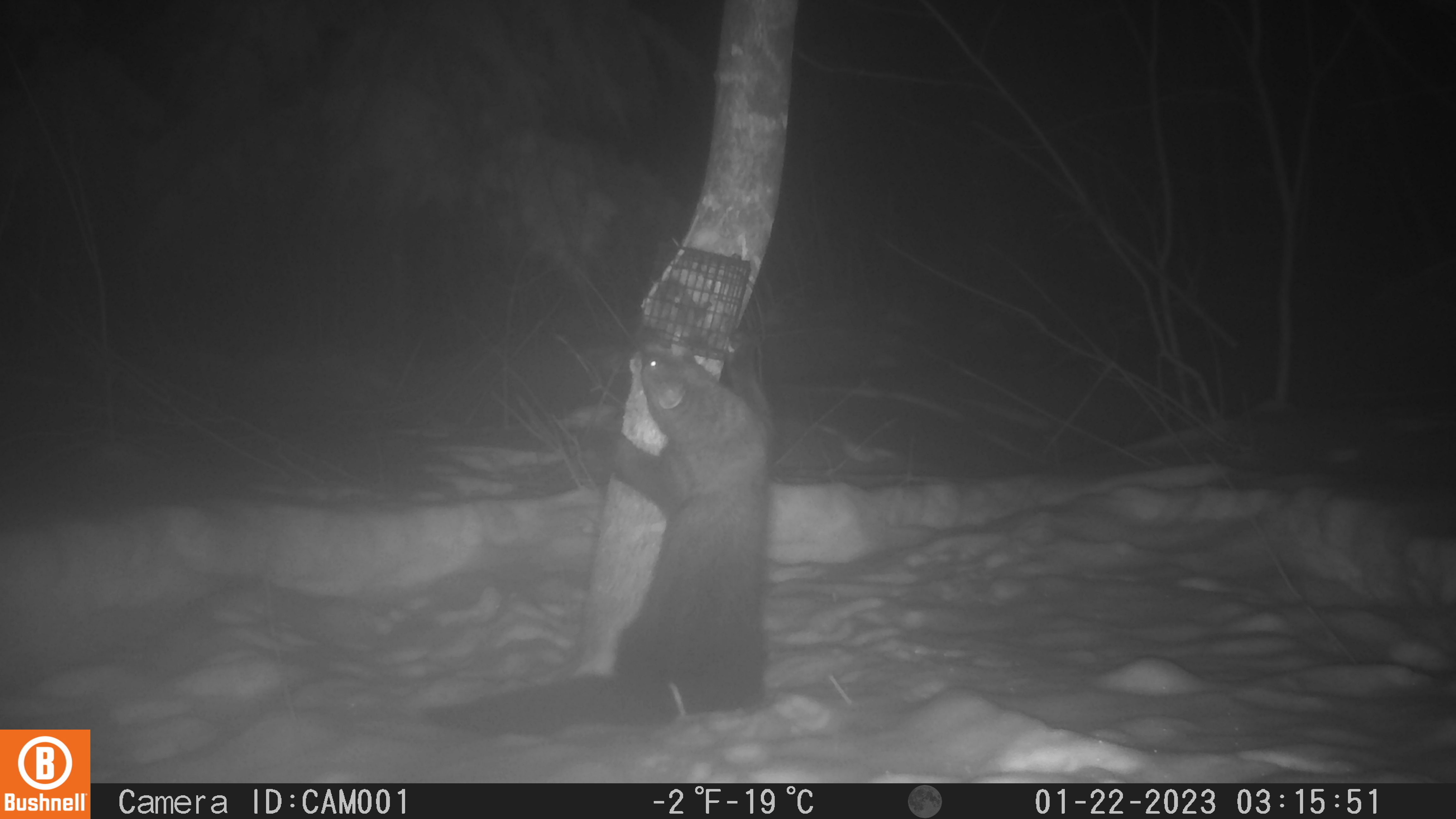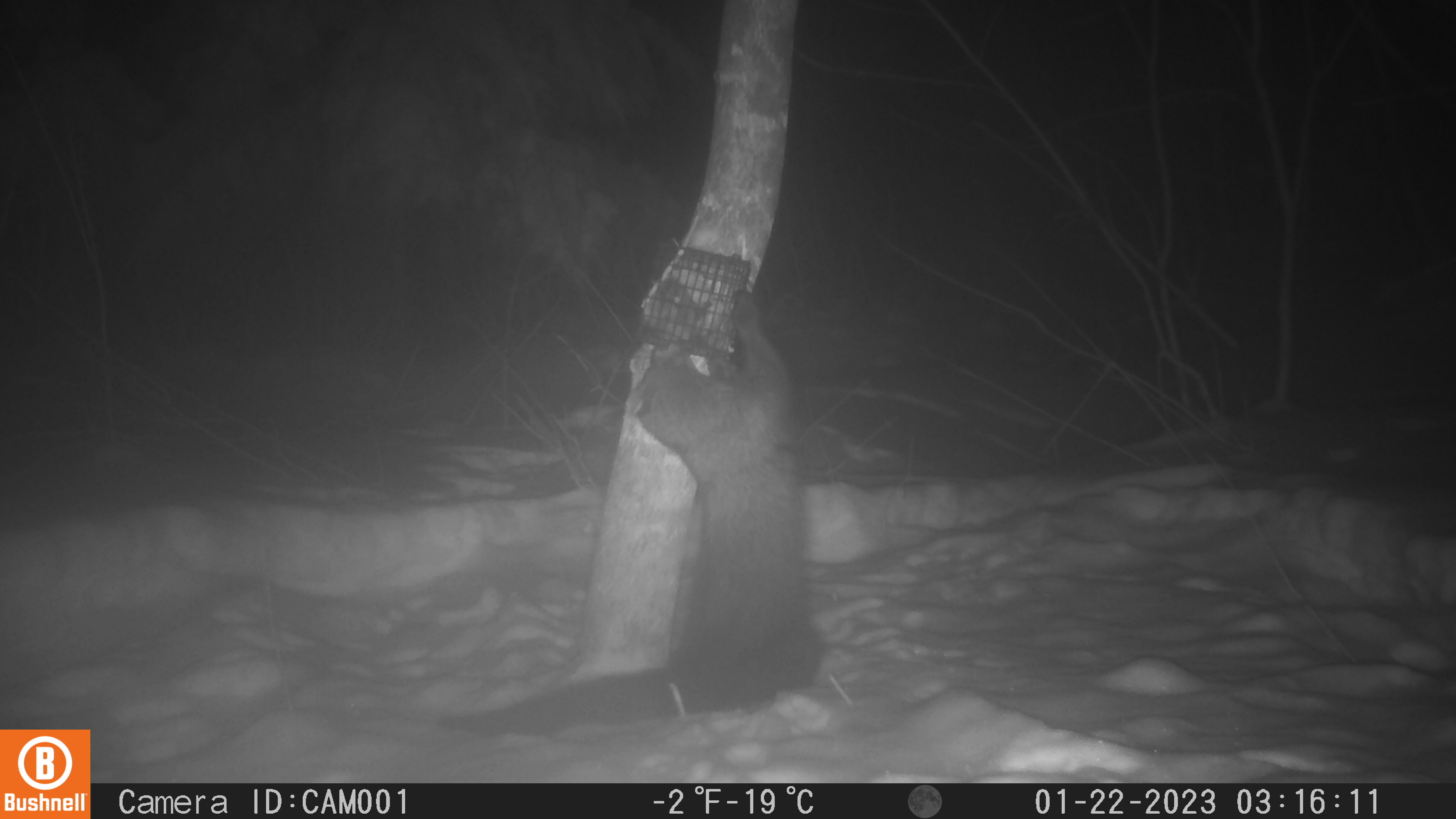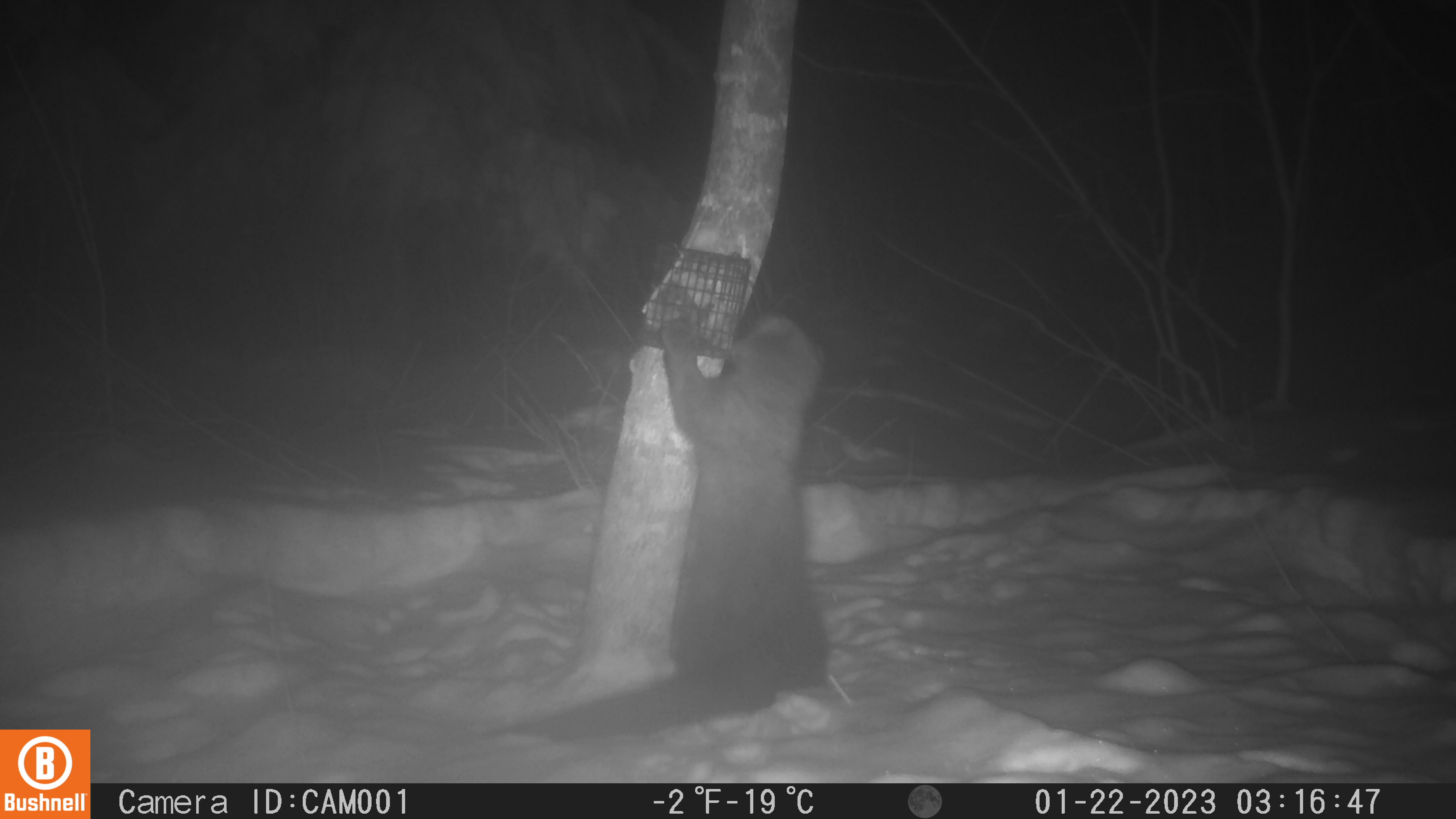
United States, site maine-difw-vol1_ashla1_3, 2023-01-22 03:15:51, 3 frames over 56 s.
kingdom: Animalia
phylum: Chordata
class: Mammalia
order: Carnivora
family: Mustelidae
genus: Pekania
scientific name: Pekania pennanti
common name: fisher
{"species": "fisher (Pekania pennanti)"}